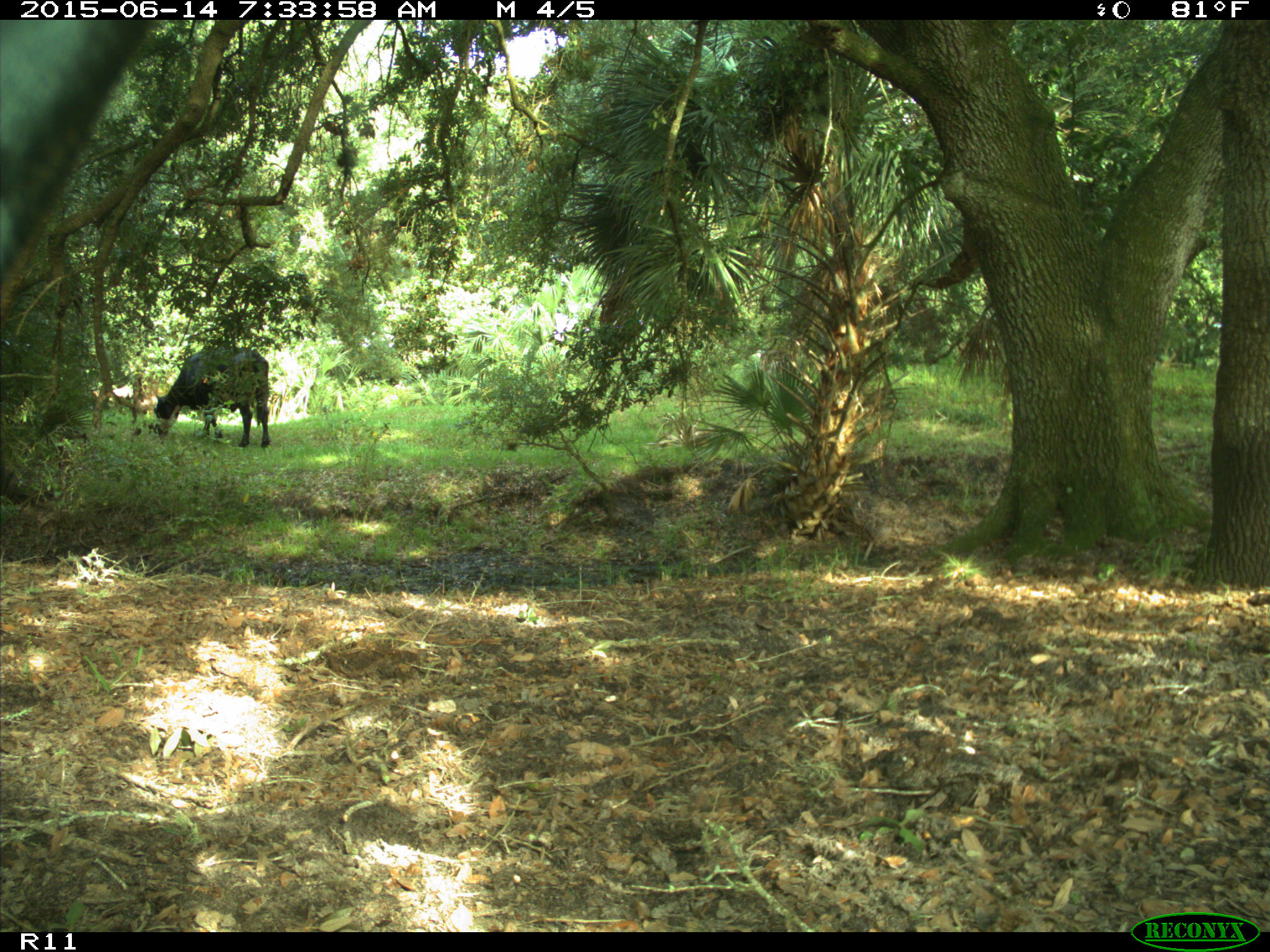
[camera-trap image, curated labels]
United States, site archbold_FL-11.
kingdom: Animalia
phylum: Chordata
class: Mammalia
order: Artiodactyla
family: Bovidae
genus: Bos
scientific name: Bos taurus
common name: domestic cow